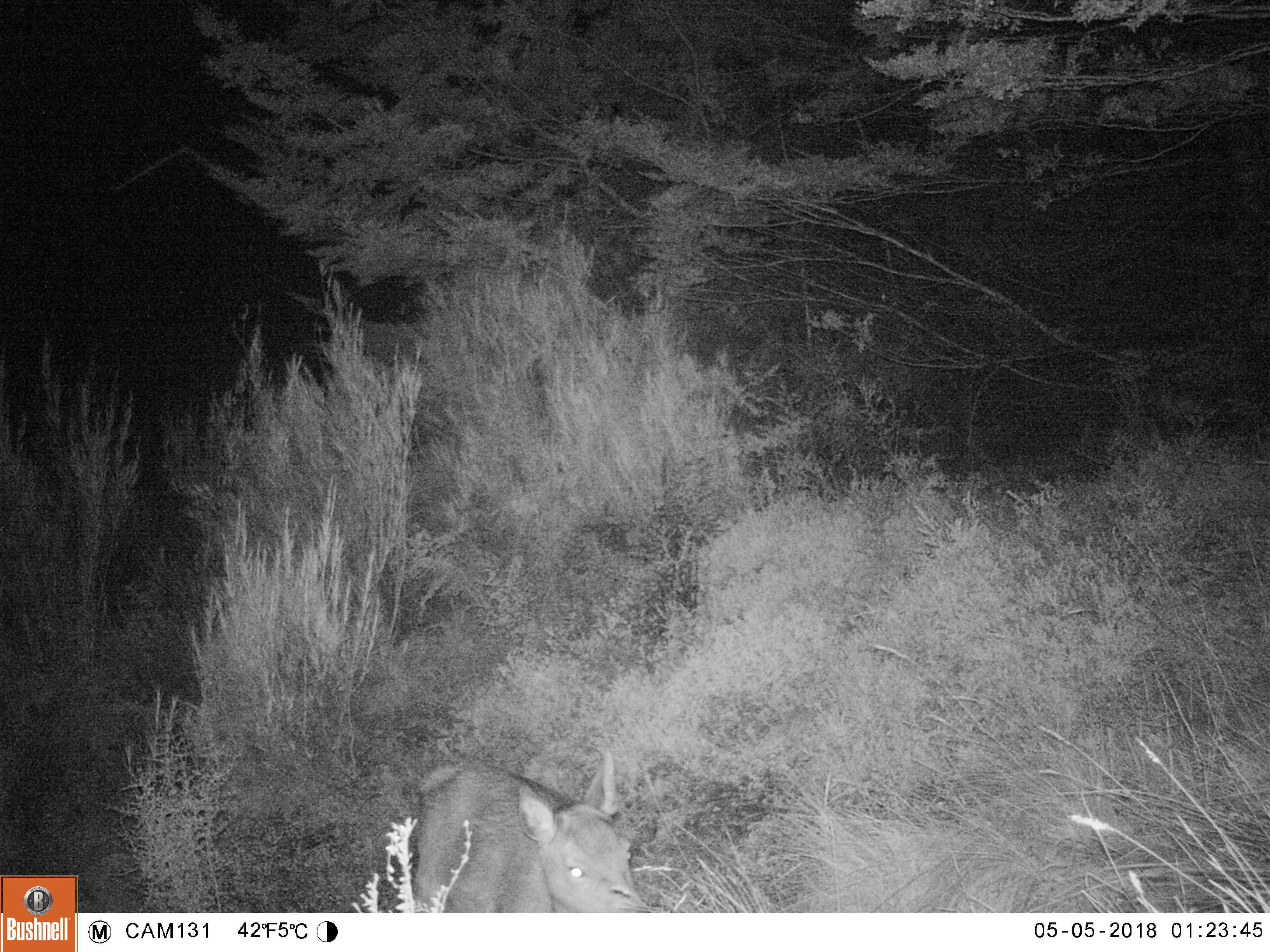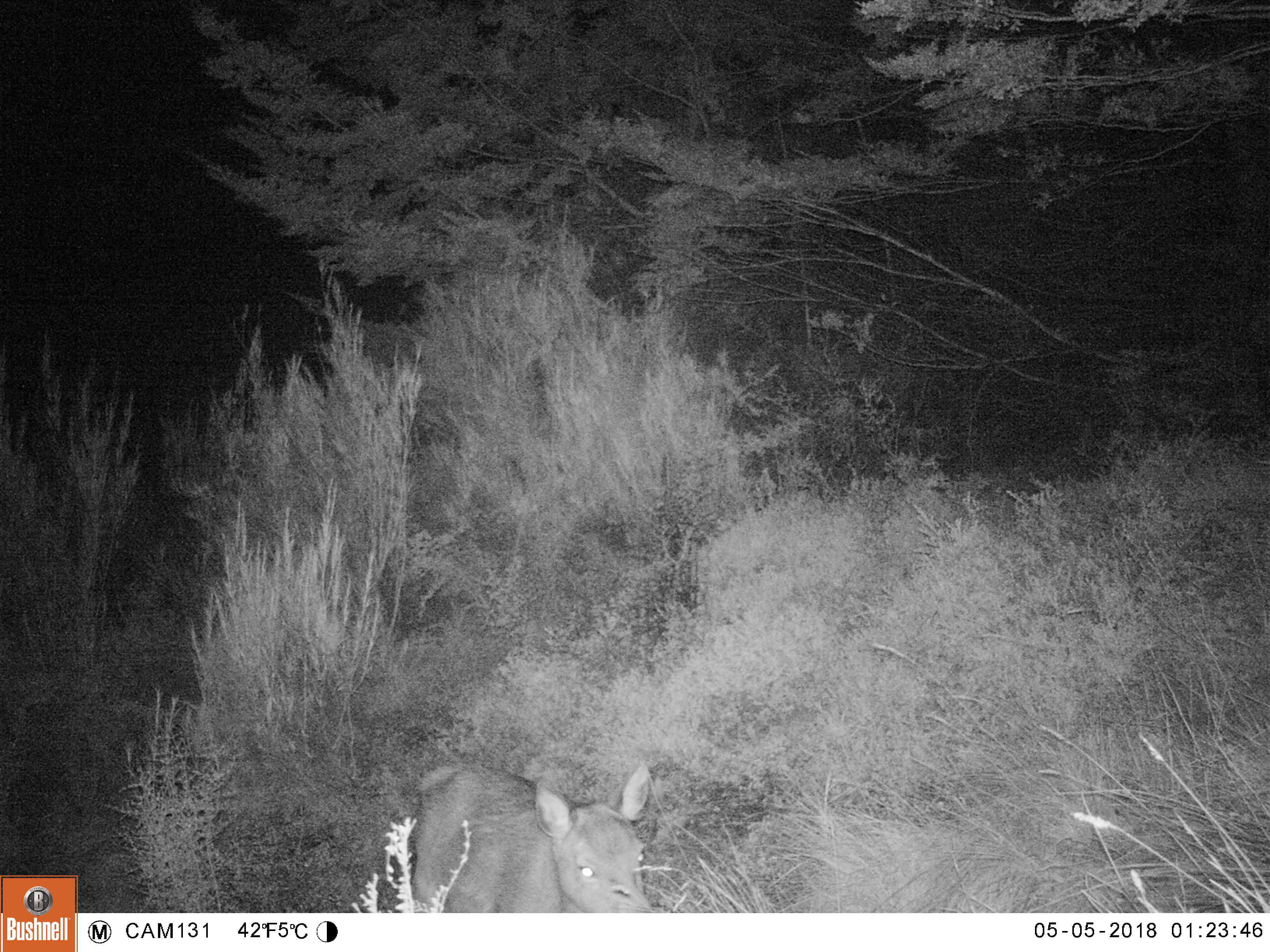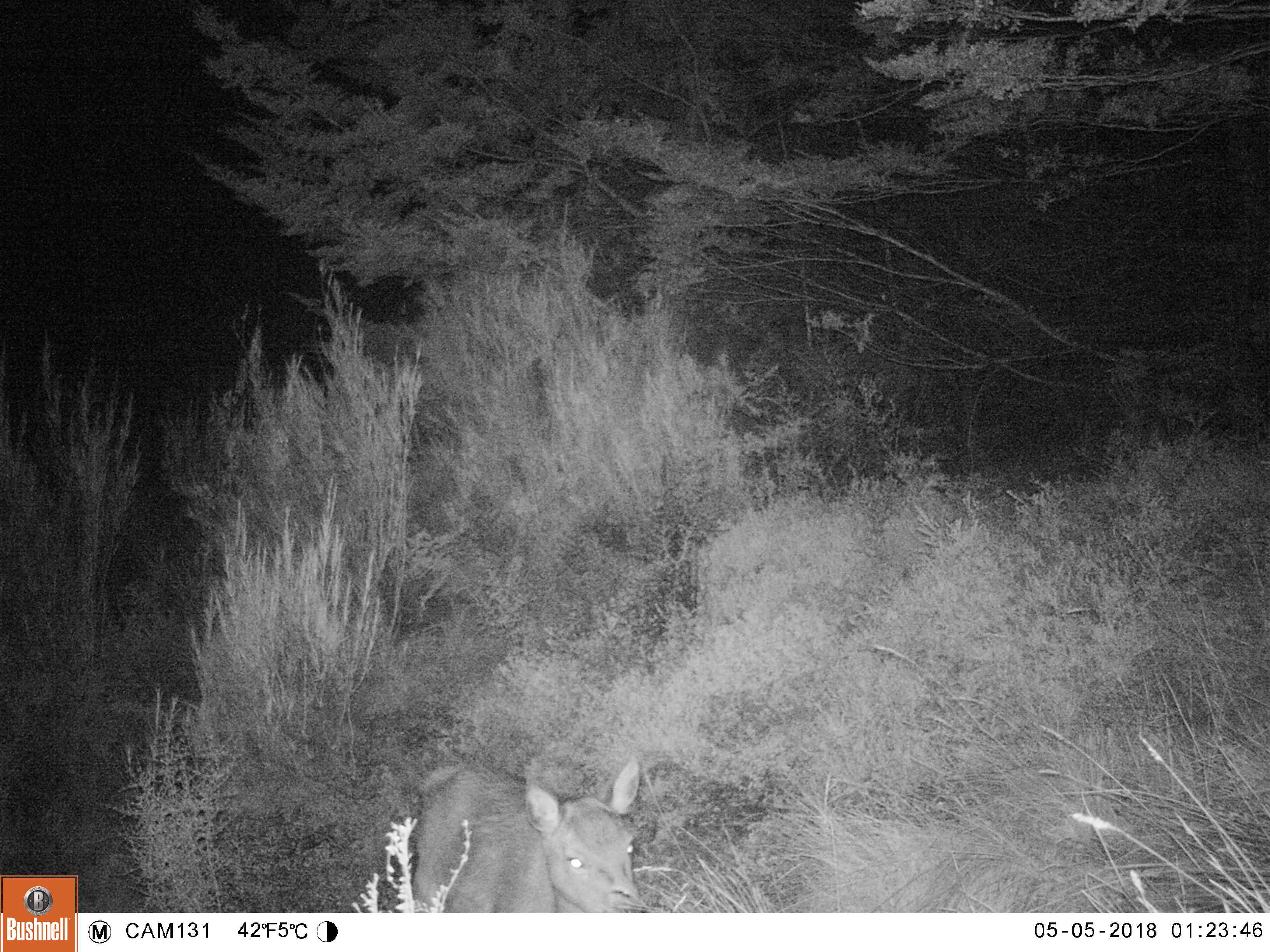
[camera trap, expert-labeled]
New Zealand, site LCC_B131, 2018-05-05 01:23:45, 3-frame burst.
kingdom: Animalia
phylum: Chordata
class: Mammalia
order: Artiodactyla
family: Cervidae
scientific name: Cervidae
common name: deer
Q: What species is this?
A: Deer (Cervidae).